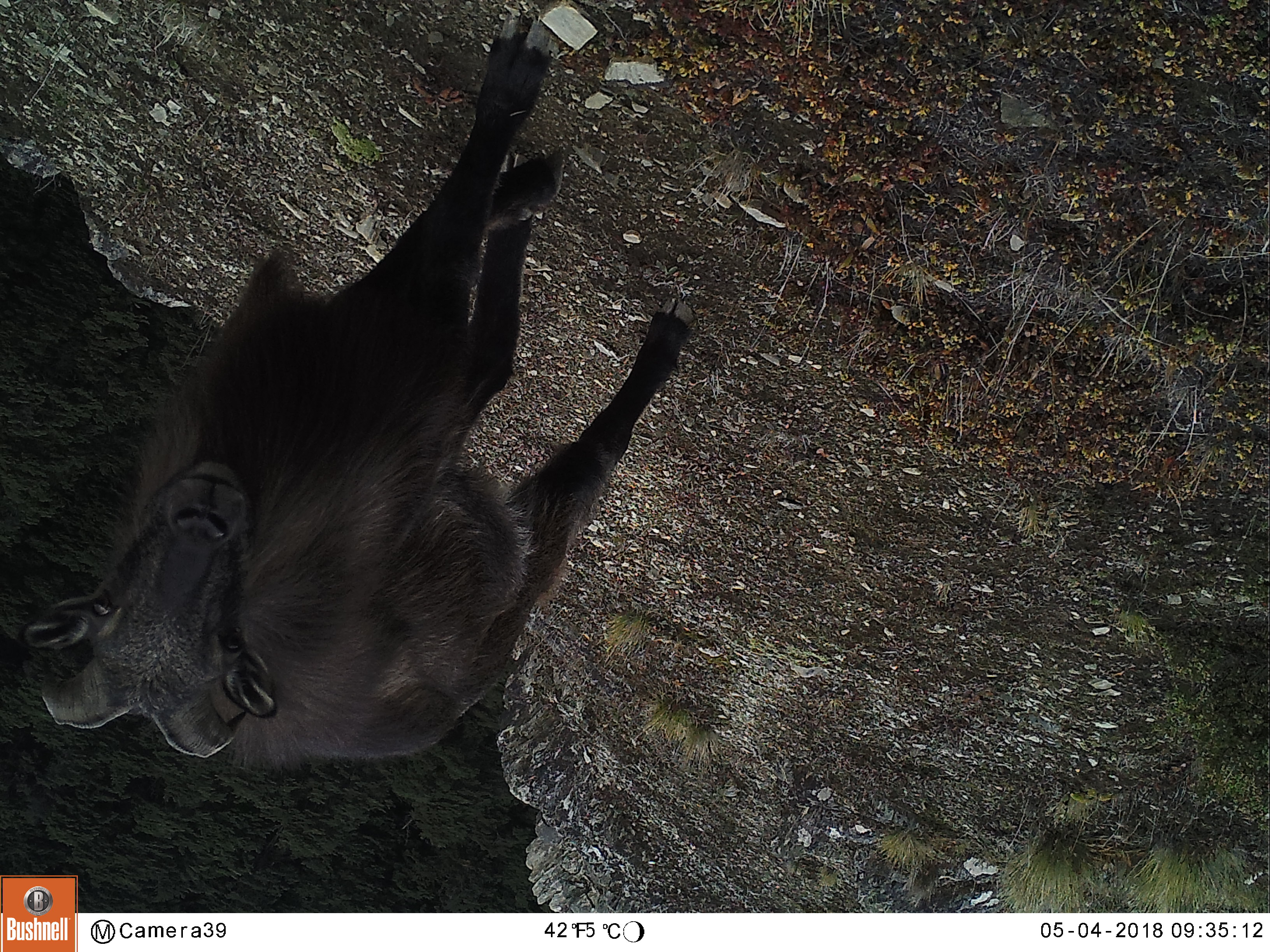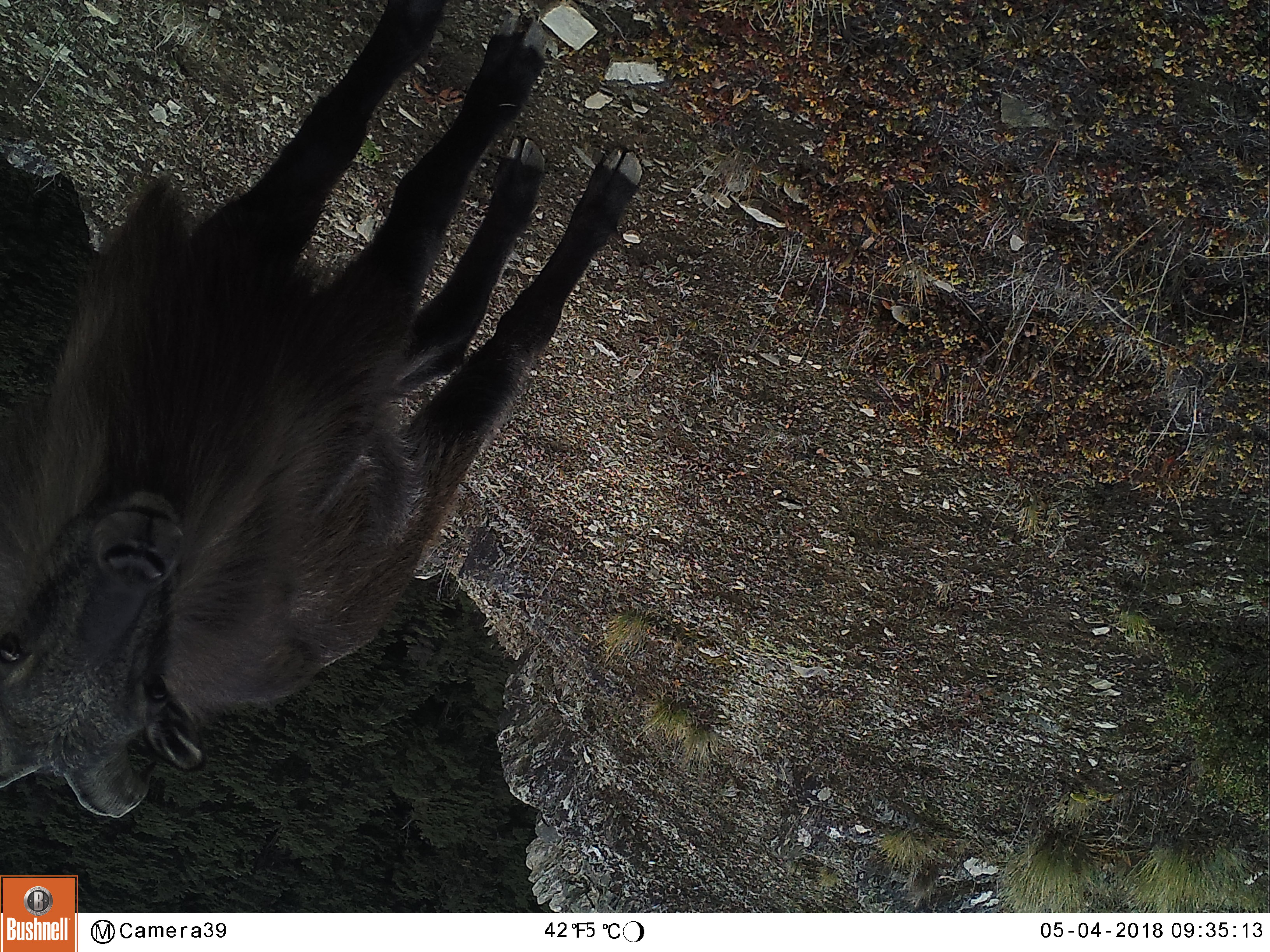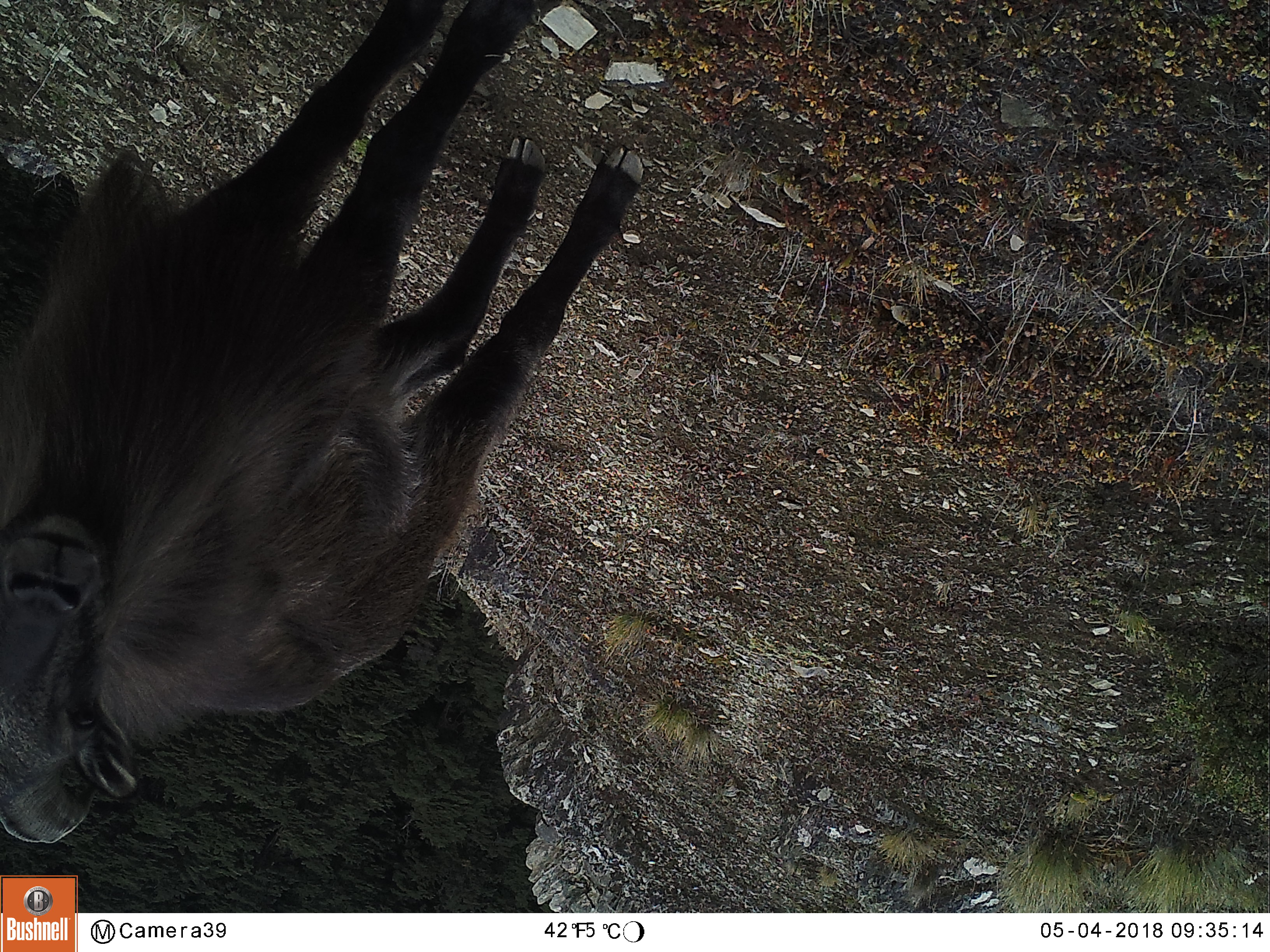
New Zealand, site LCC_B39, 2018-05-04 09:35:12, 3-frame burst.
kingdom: Animalia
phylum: Chordata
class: Mammalia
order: Artiodactyla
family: Bovidae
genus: Nilgiritragus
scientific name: Nilgiritragus hylocrius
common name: tahr